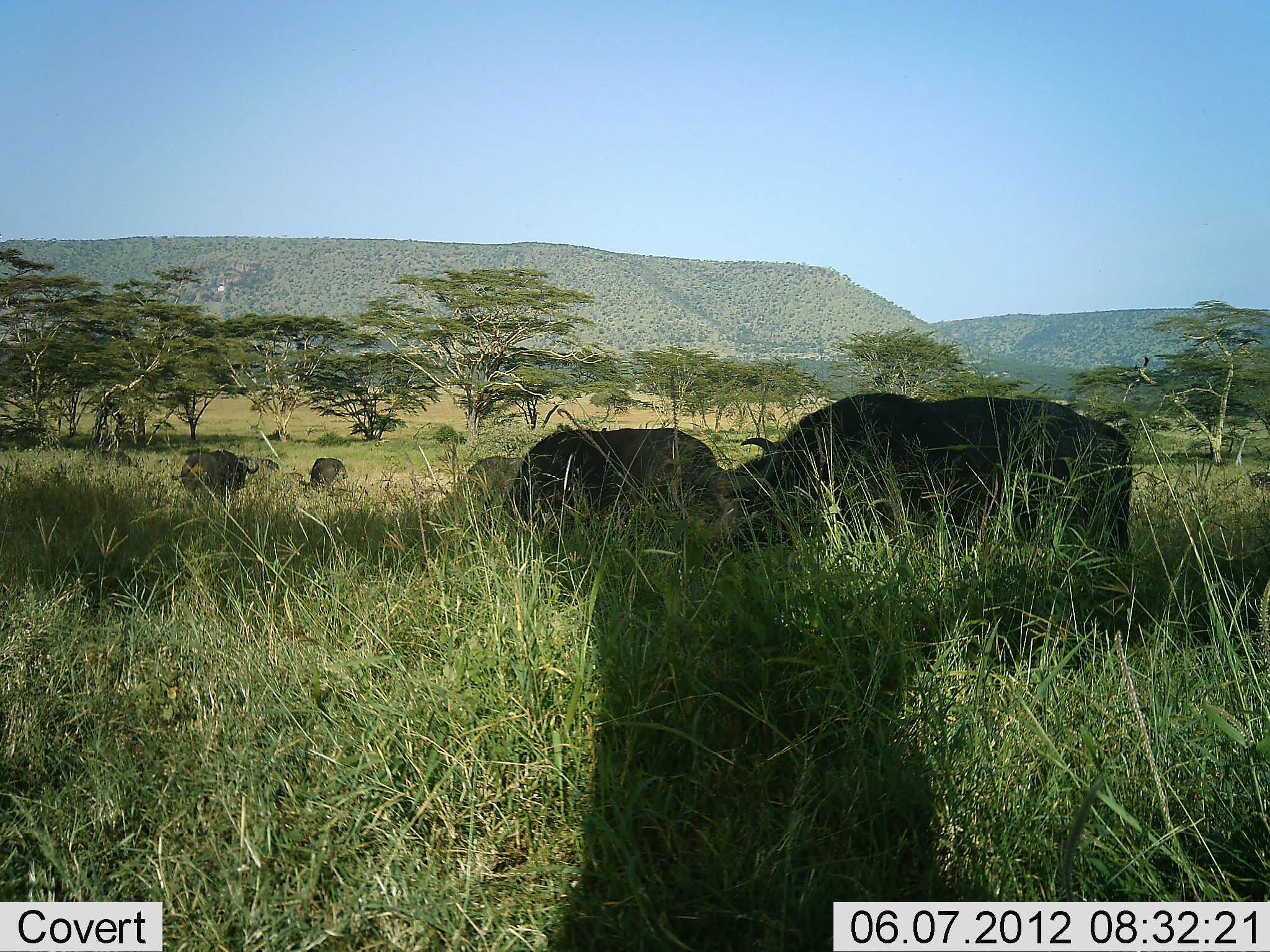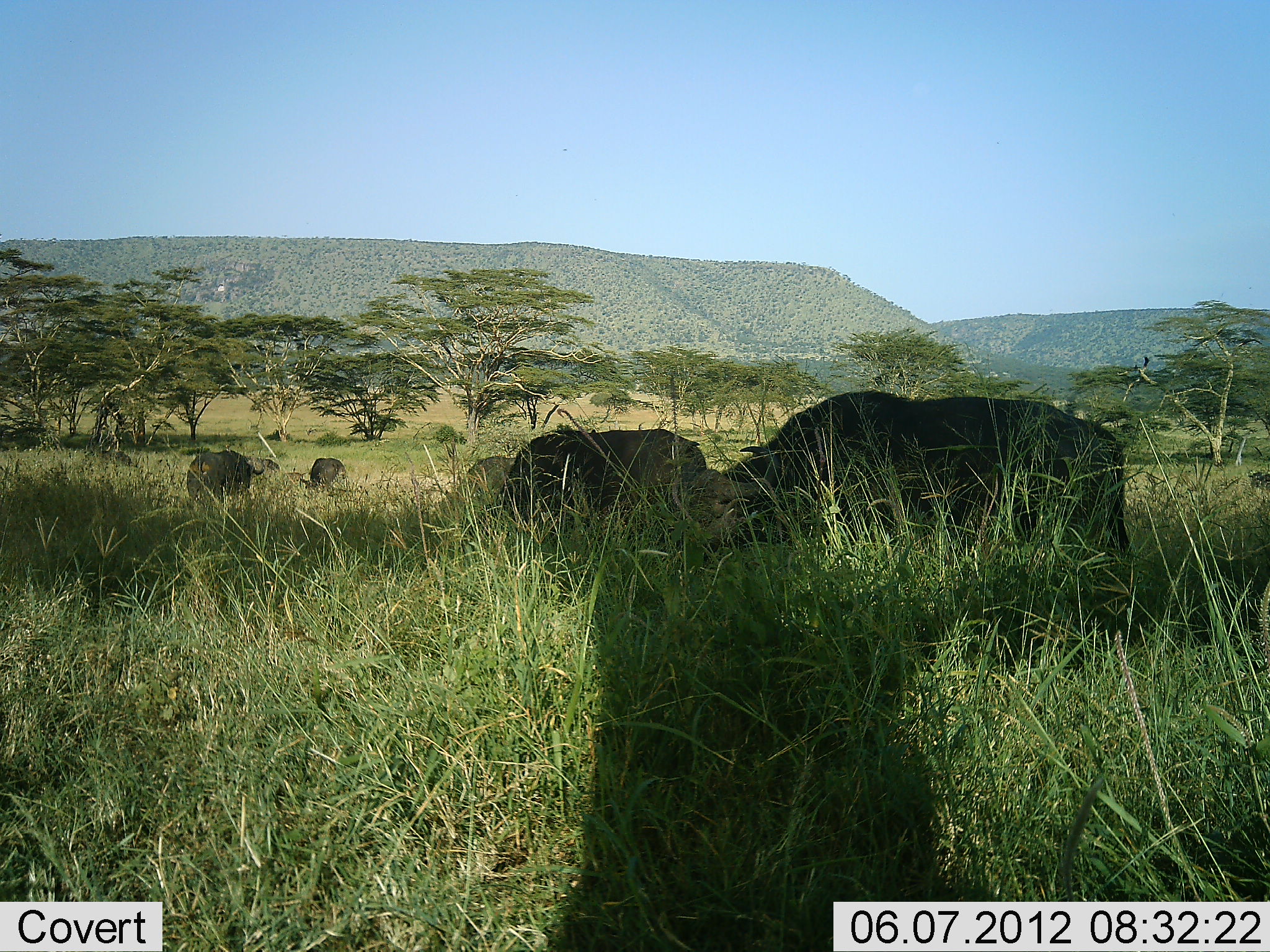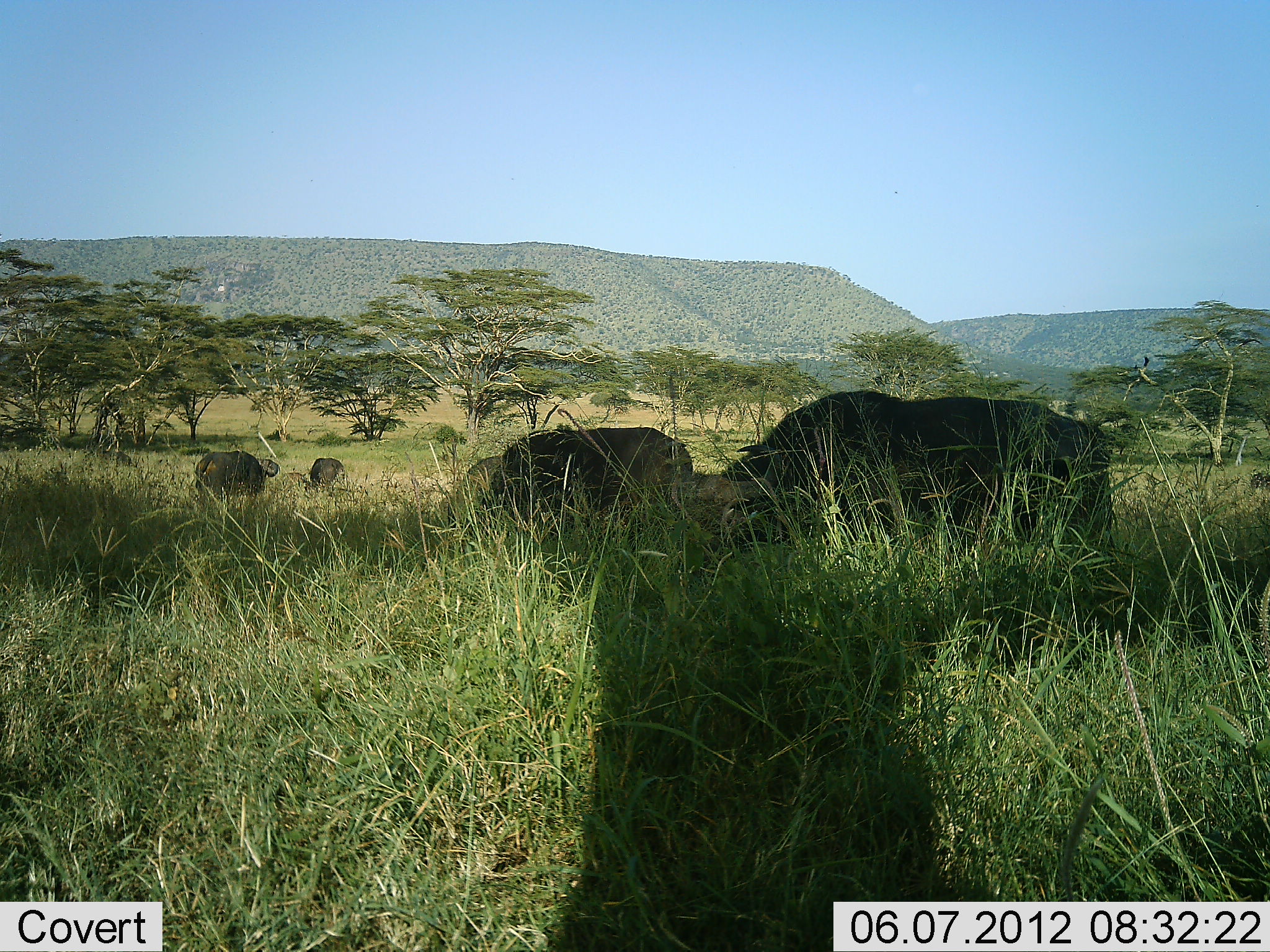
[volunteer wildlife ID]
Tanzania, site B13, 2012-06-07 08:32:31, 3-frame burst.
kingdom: Animalia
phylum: Chordata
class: Mammalia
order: Artiodactyla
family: Bovidae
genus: Syncerus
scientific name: Syncerus caffer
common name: cape buffalo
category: buffalo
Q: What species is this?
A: Buffalo (cape buffalo) (Syncerus caffer).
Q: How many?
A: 5.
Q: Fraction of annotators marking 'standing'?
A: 20%.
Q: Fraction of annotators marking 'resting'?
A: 0%.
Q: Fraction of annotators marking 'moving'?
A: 20%.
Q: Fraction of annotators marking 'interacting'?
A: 20%.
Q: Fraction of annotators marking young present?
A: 0%.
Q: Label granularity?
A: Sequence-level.